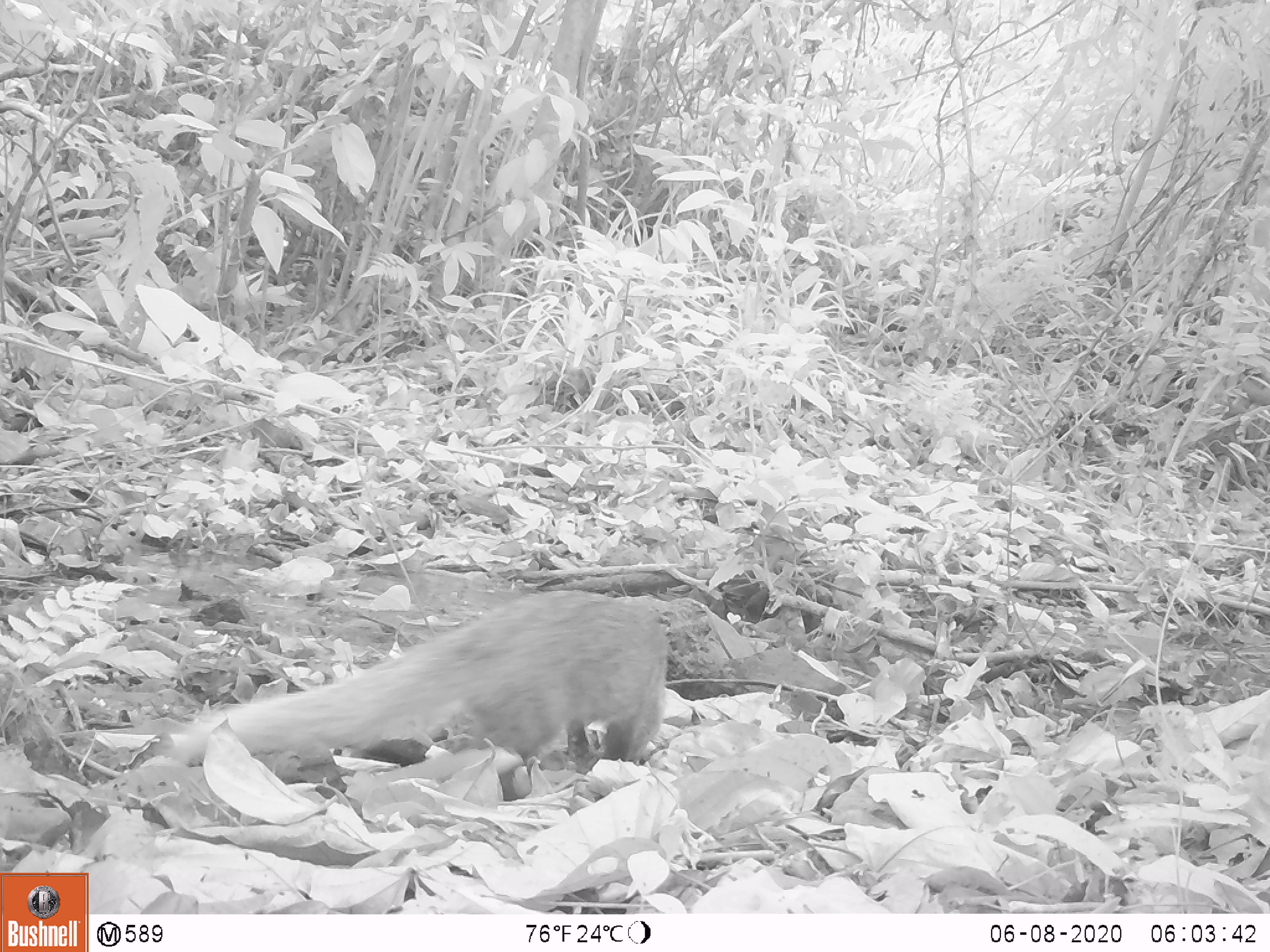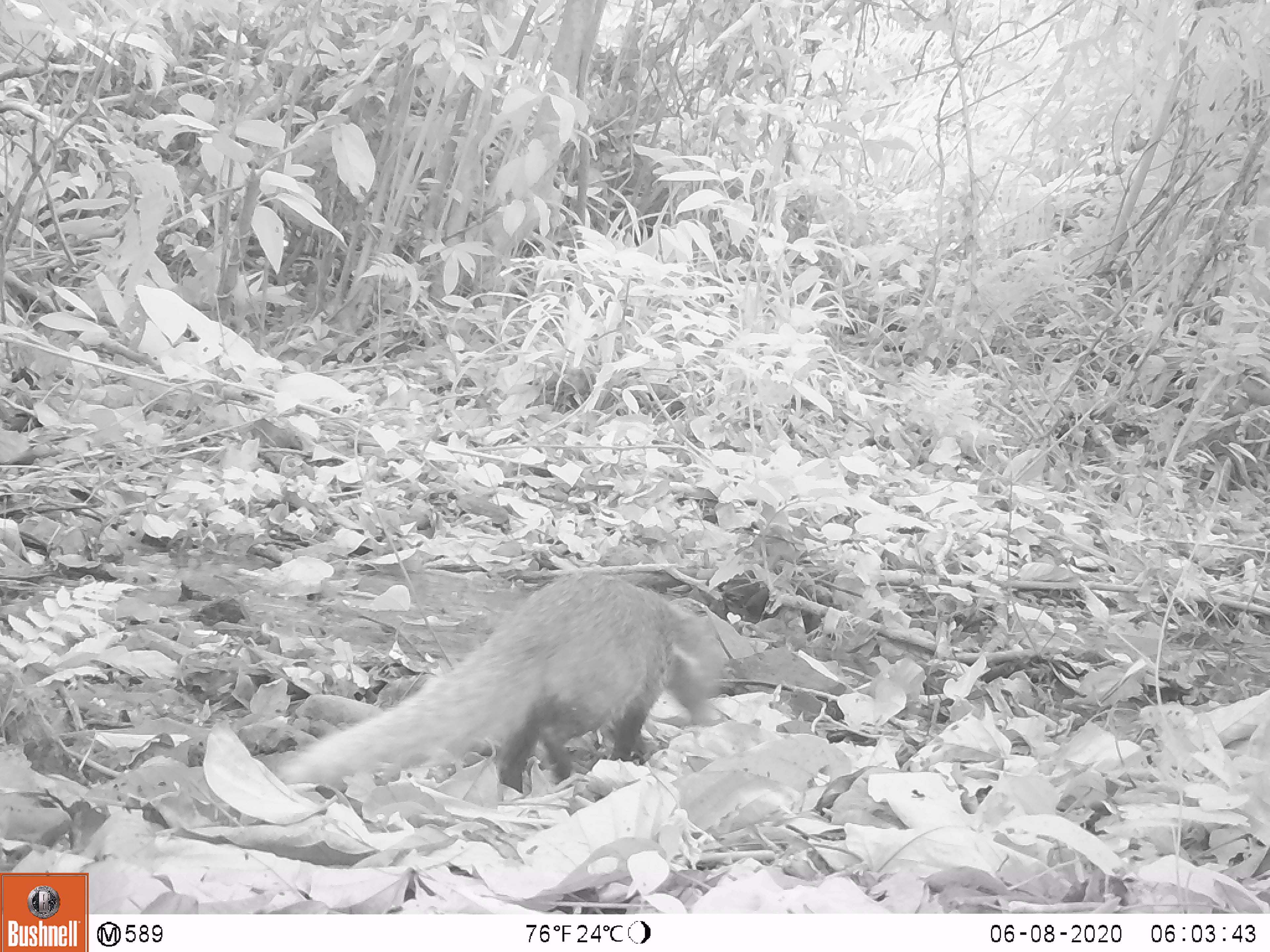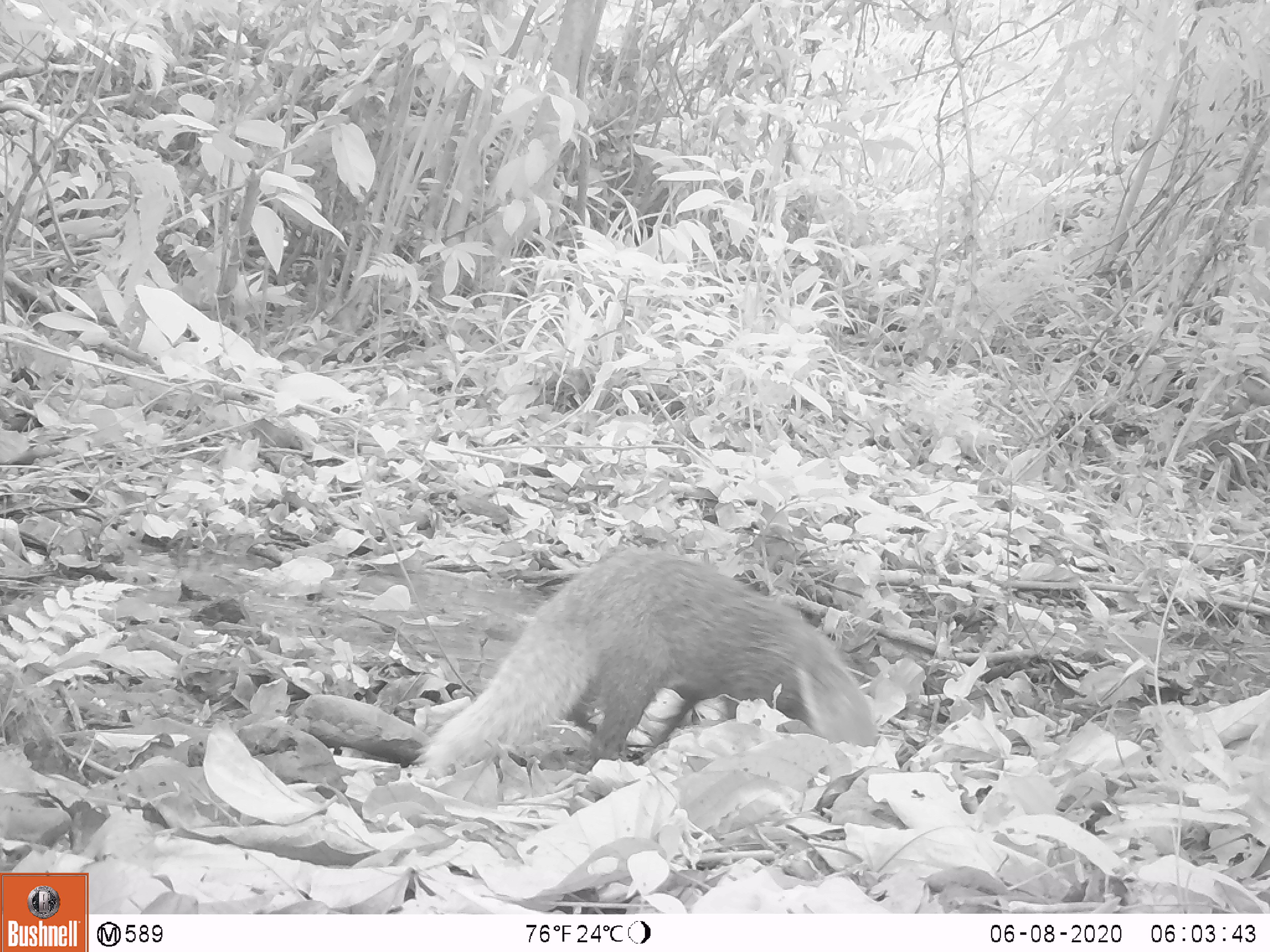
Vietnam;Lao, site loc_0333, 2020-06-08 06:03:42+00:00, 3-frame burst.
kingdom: Animalia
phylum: Chordata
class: Mammalia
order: Carnivora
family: Herpestidae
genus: Urva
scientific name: Urva urva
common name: crab-eating mongoose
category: crab eating mongoose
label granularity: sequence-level